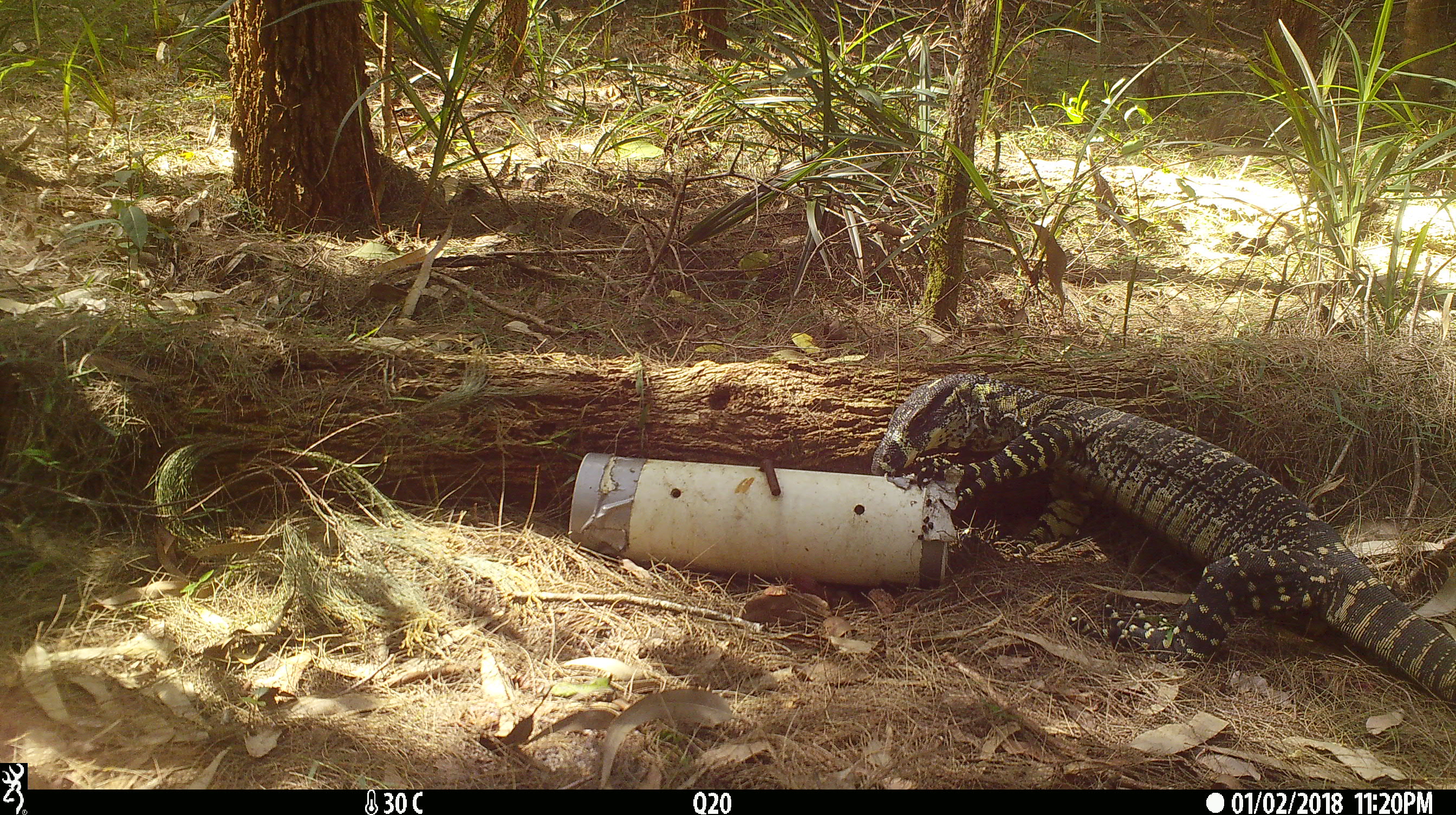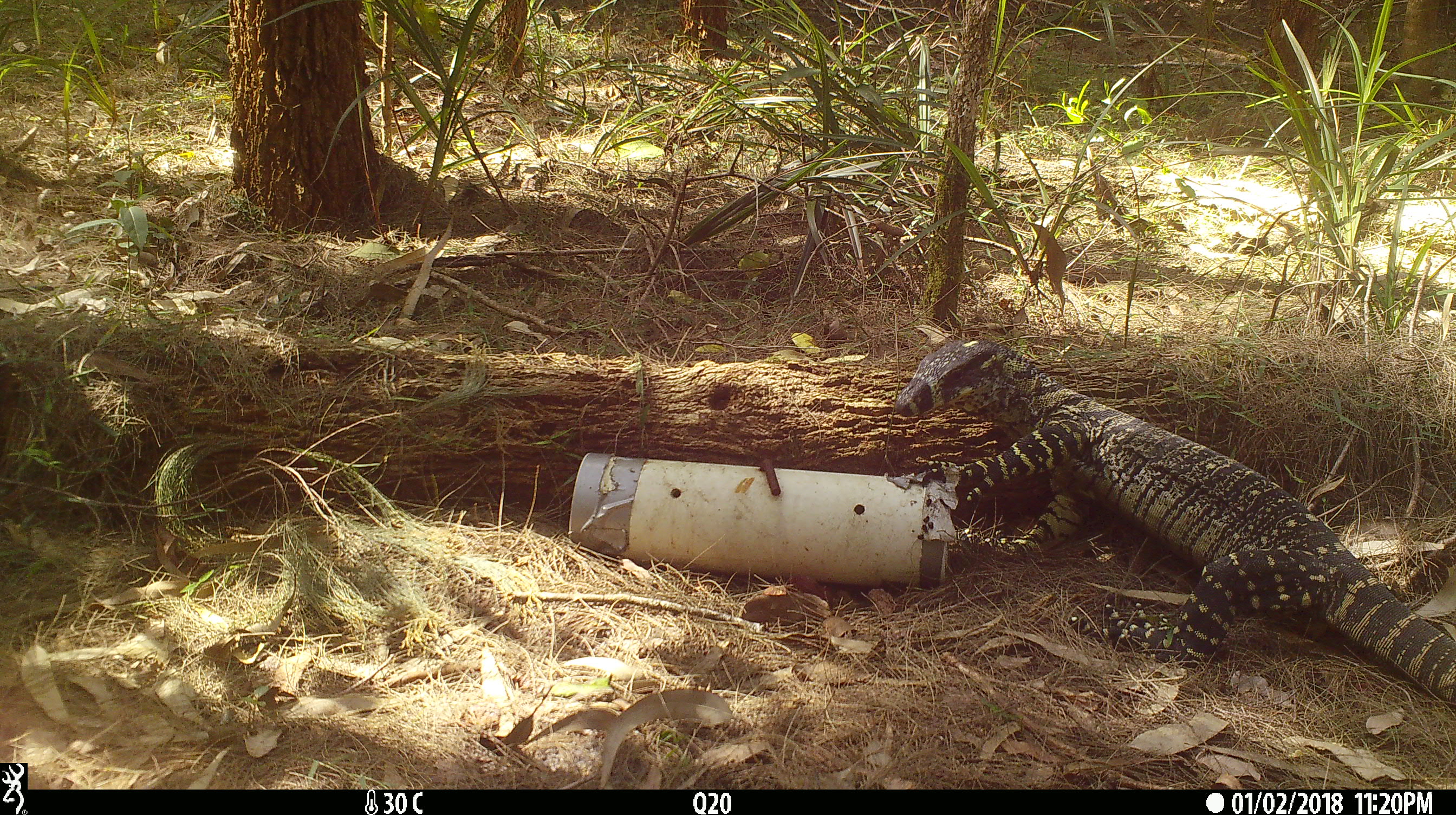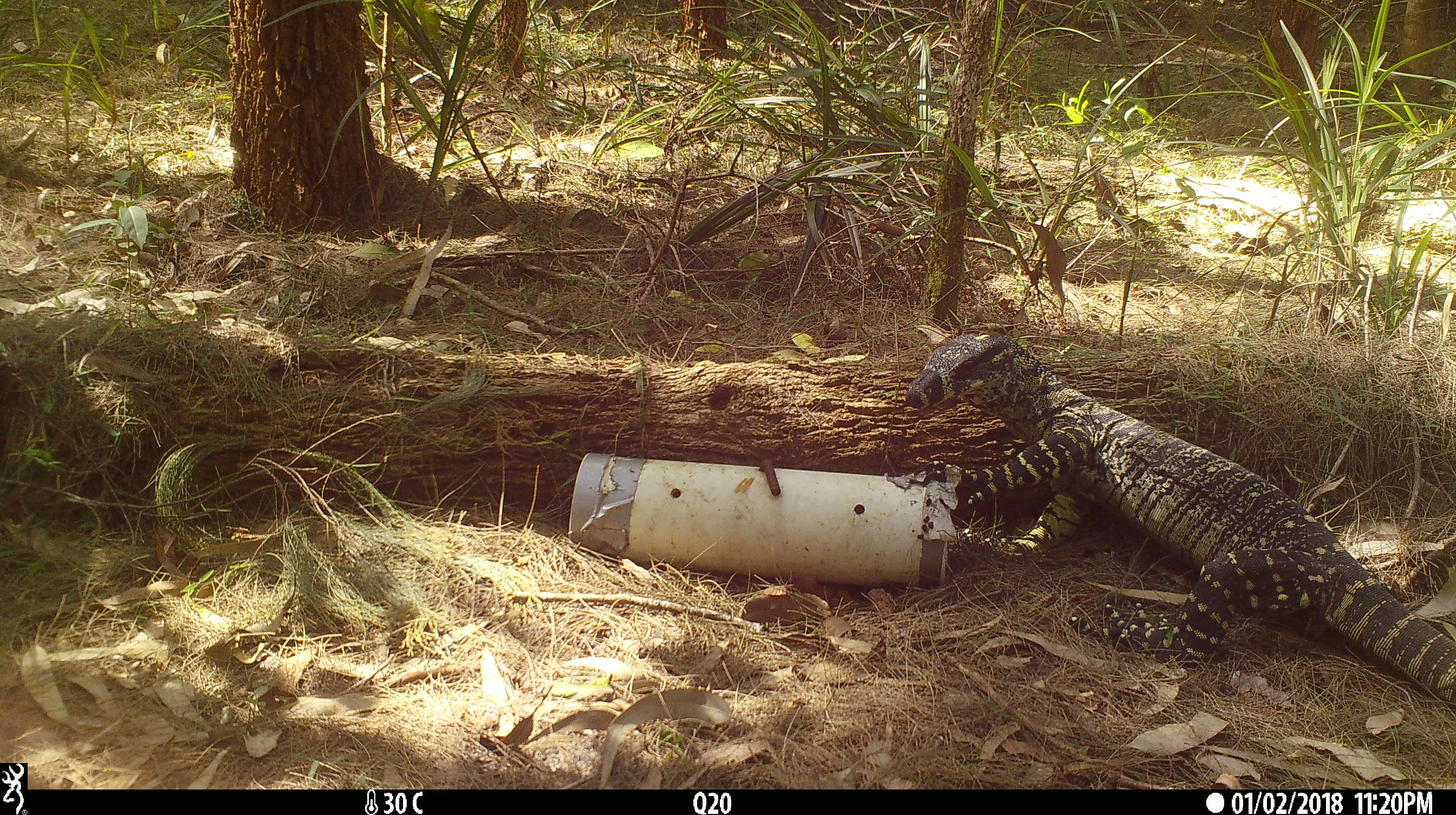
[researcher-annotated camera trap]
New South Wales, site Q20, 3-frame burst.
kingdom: Animalia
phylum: Chordata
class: Reptilia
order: Squamata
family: Varanidae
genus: Varanus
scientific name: Varanus varius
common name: lace monitor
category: goanna